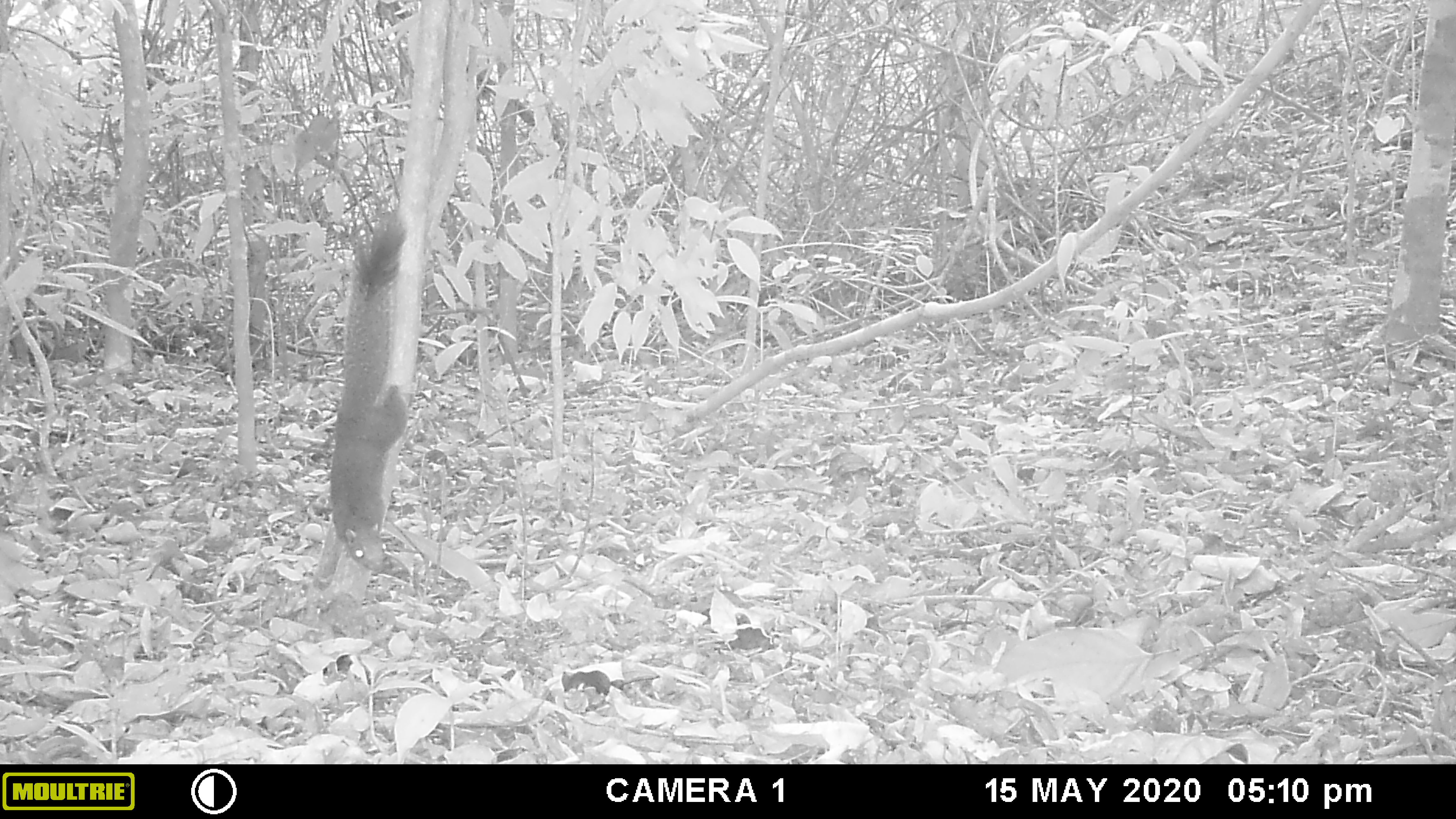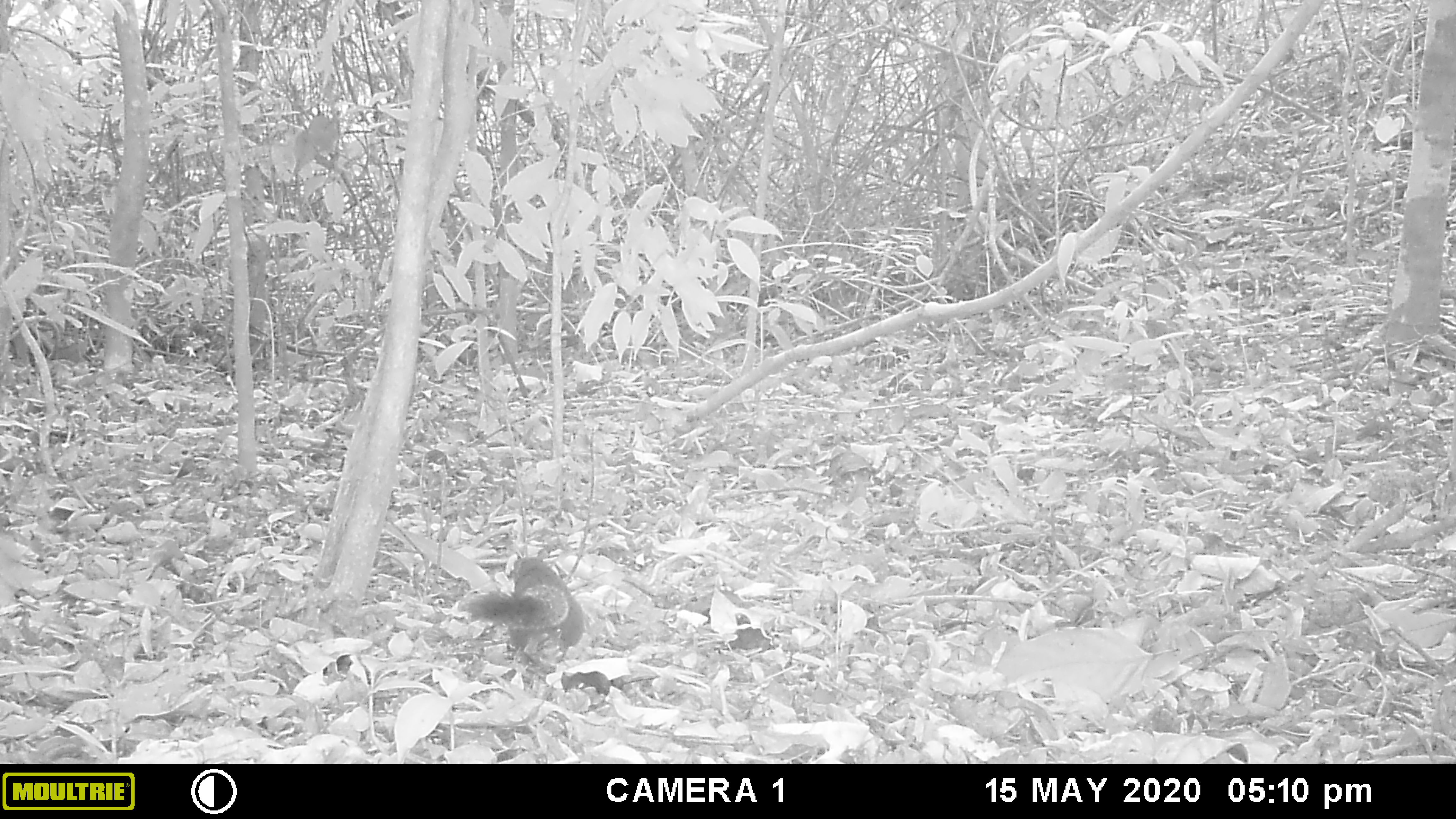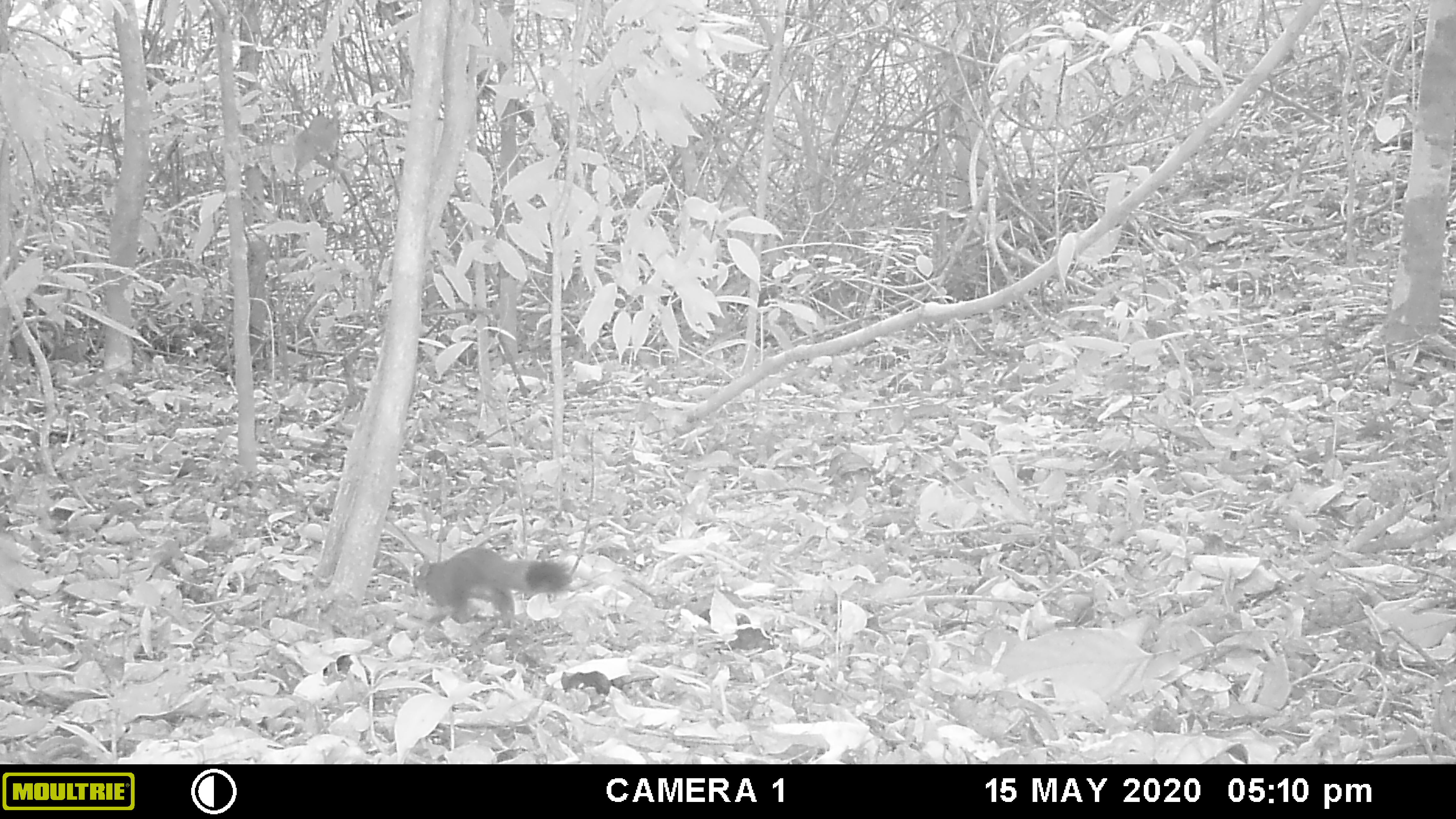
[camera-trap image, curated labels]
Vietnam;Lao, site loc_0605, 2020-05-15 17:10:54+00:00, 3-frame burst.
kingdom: Animalia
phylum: Chordata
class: Mammalia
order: Rodentia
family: Sciuridae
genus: Callosciurus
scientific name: Callosciurus erythraeus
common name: pallas's squirrel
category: pallass squirrel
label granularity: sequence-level